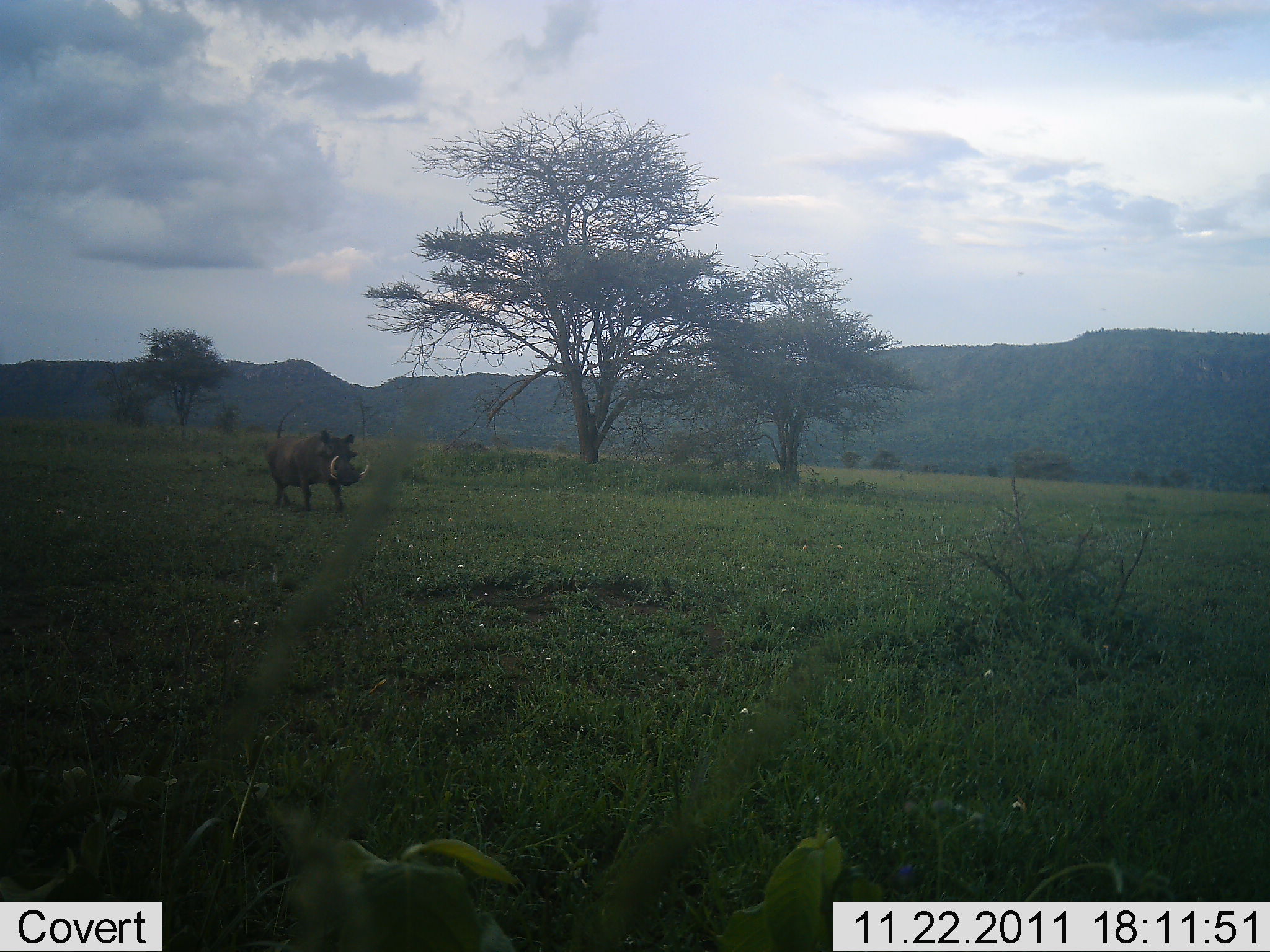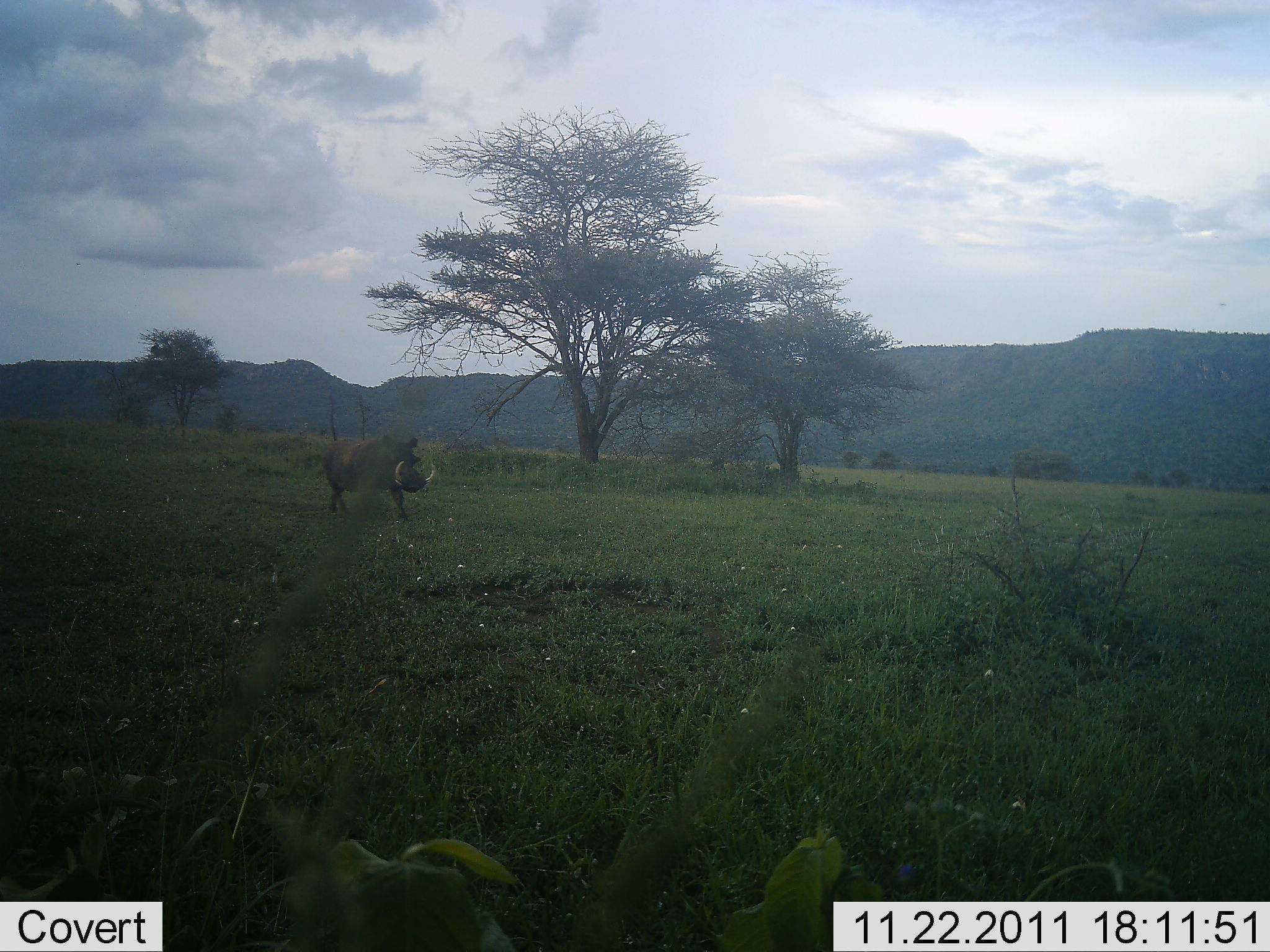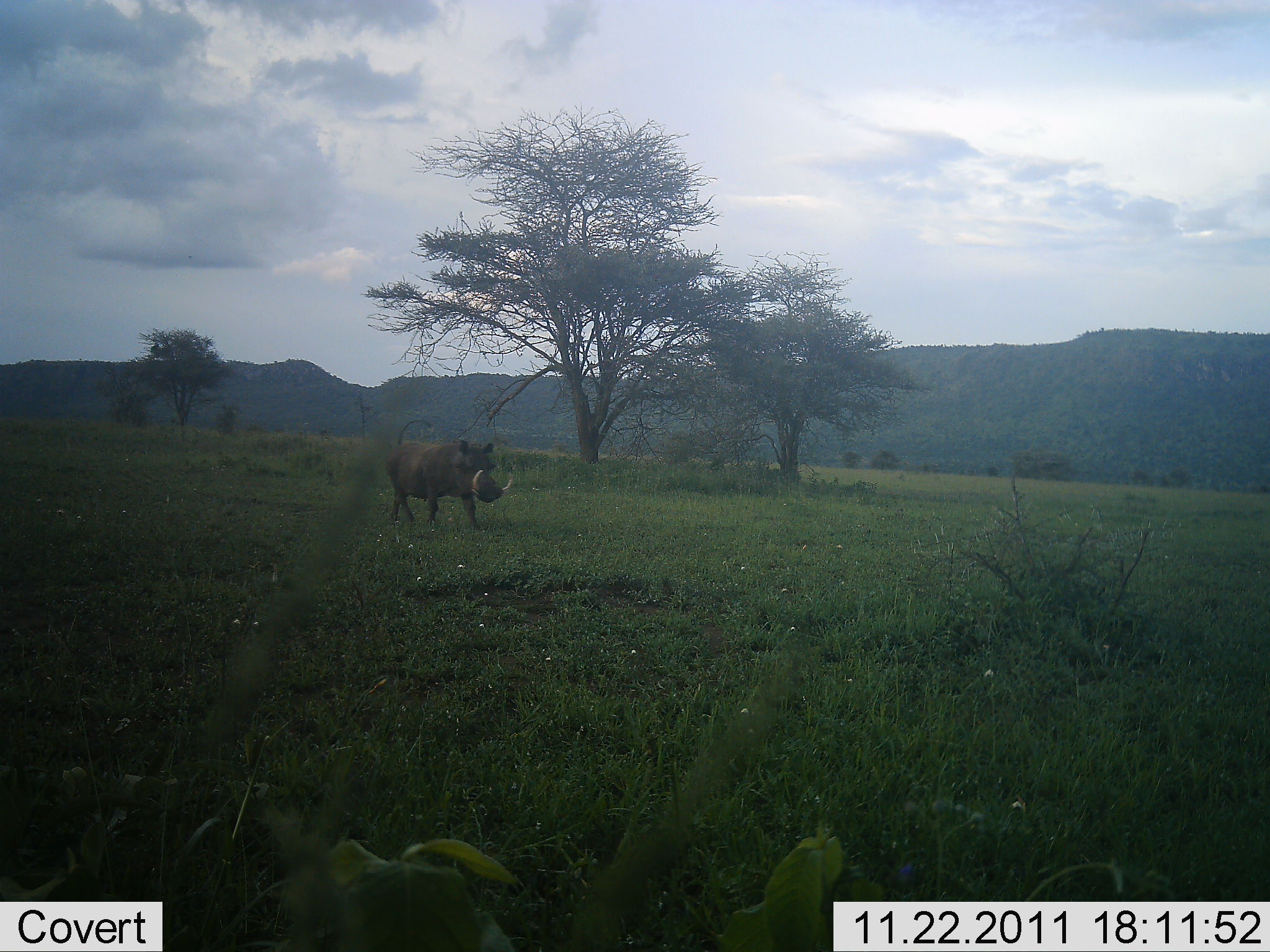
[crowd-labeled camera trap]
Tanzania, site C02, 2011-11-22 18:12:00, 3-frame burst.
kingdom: Animalia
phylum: Chordata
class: Mammalia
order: Artiodactyla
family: Suidae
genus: Phacochoerus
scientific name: Phacochoerus africanus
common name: warthog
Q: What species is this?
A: Warthog (Phacochoerus africanus).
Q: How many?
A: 1.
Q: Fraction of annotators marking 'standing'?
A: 7%.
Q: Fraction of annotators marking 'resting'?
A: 0%.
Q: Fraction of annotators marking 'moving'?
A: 100%.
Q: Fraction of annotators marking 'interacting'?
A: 0%.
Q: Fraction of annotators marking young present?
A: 0%.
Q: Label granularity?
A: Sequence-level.